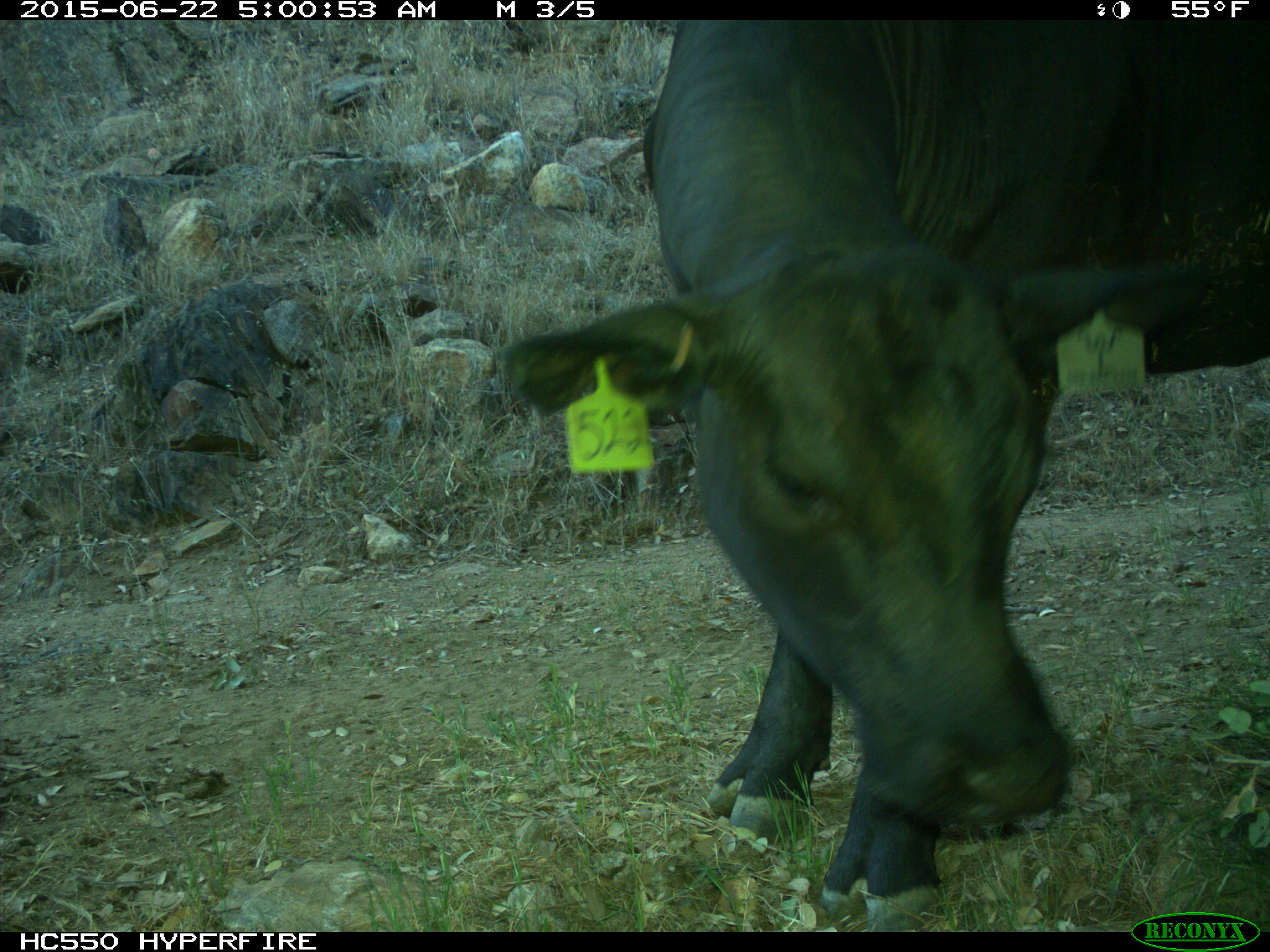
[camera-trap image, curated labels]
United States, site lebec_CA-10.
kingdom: Animalia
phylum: Chordata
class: Mammalia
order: Artiodactyla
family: Bovidae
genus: Bos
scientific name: Bos taurus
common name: domestic cow